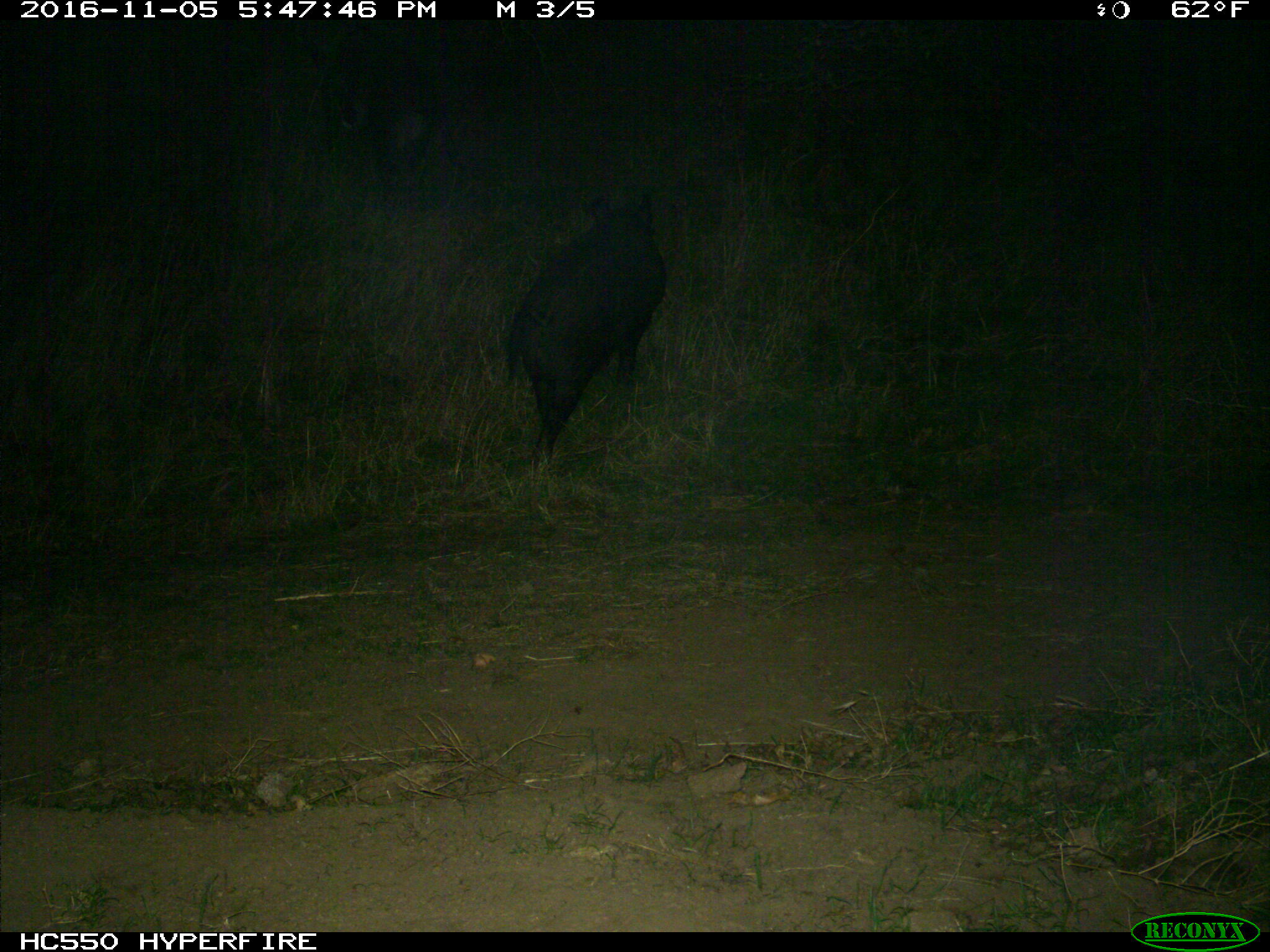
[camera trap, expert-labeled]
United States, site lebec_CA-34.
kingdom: Animalia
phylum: Chordata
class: Mammalia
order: Artiodactyla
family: Suidae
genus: Sus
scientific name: Sus scrofa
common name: wild boar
Sus scrofa (wild boar).